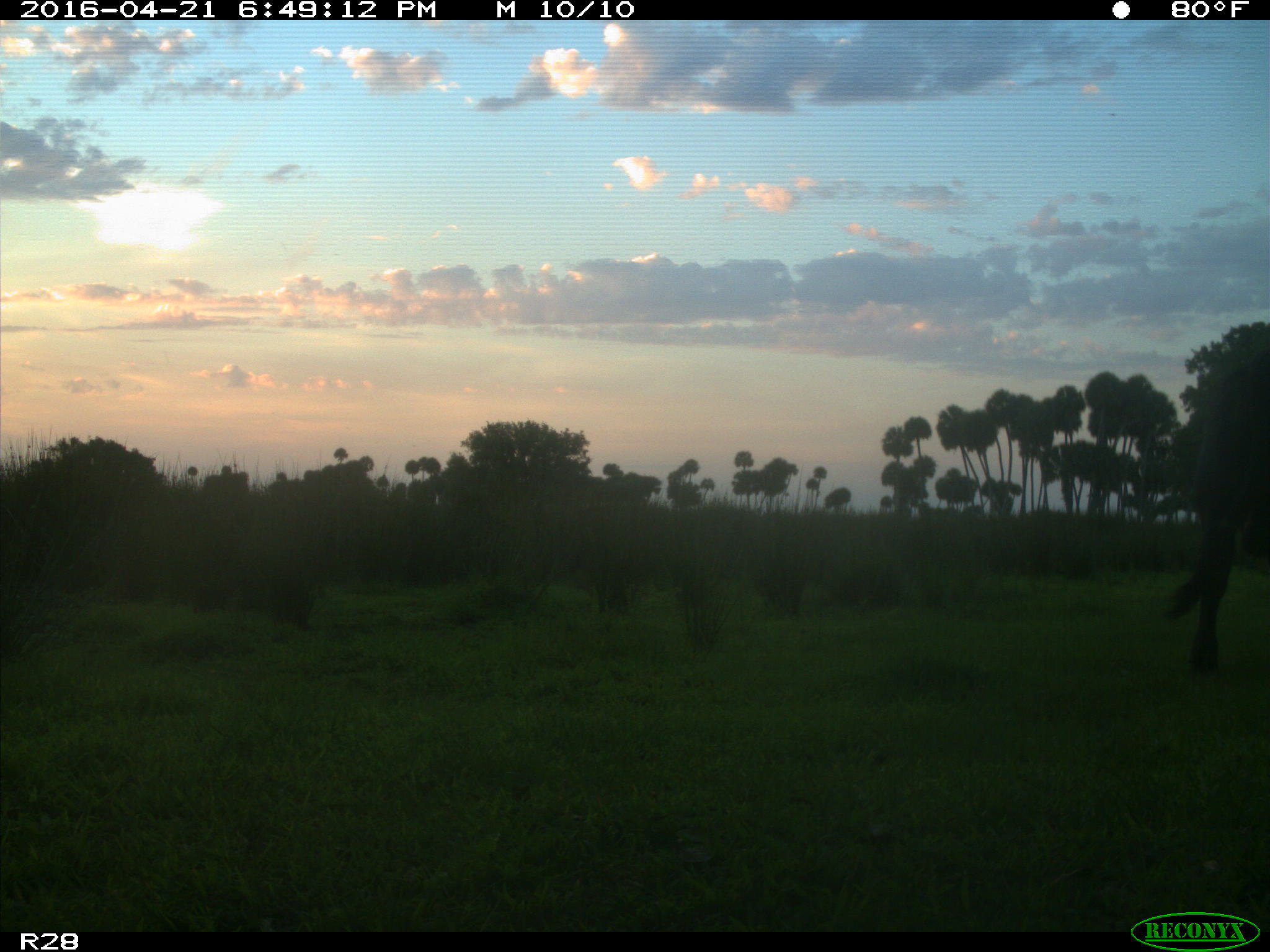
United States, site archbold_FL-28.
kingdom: Animalia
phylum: Chordata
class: Mammalia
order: Artiodactyla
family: Bovidae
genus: Bos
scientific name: Bos taurus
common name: domestic cow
Bos taurus (domestic cow).